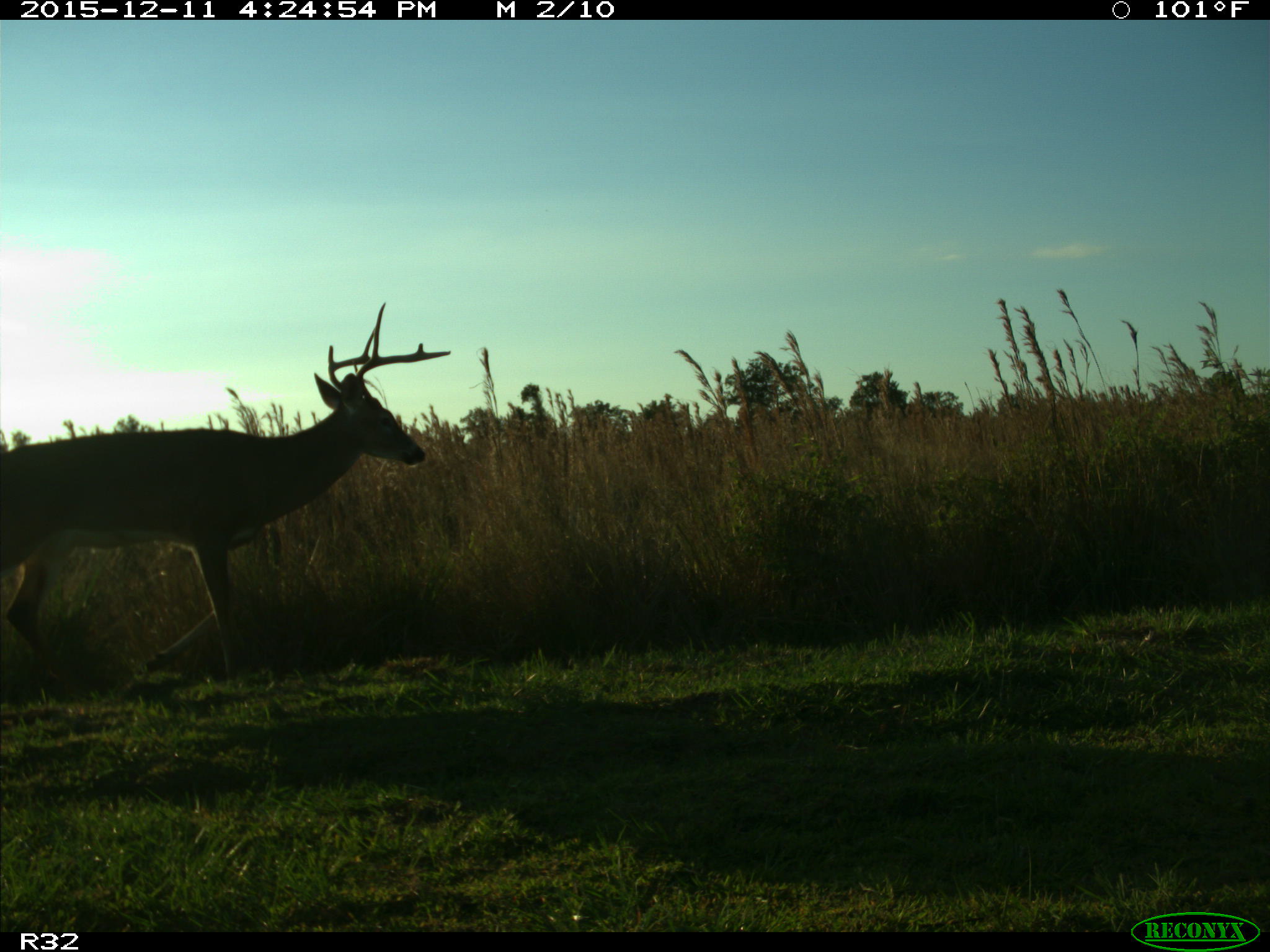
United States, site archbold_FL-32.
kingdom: Animalia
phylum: Chordata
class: Mammalia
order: Artiodactyla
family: Cervidae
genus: Odocoileus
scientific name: Odocoileus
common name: deer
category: unidentified deer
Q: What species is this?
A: Unidentified deer (deer) (Odocoileus).